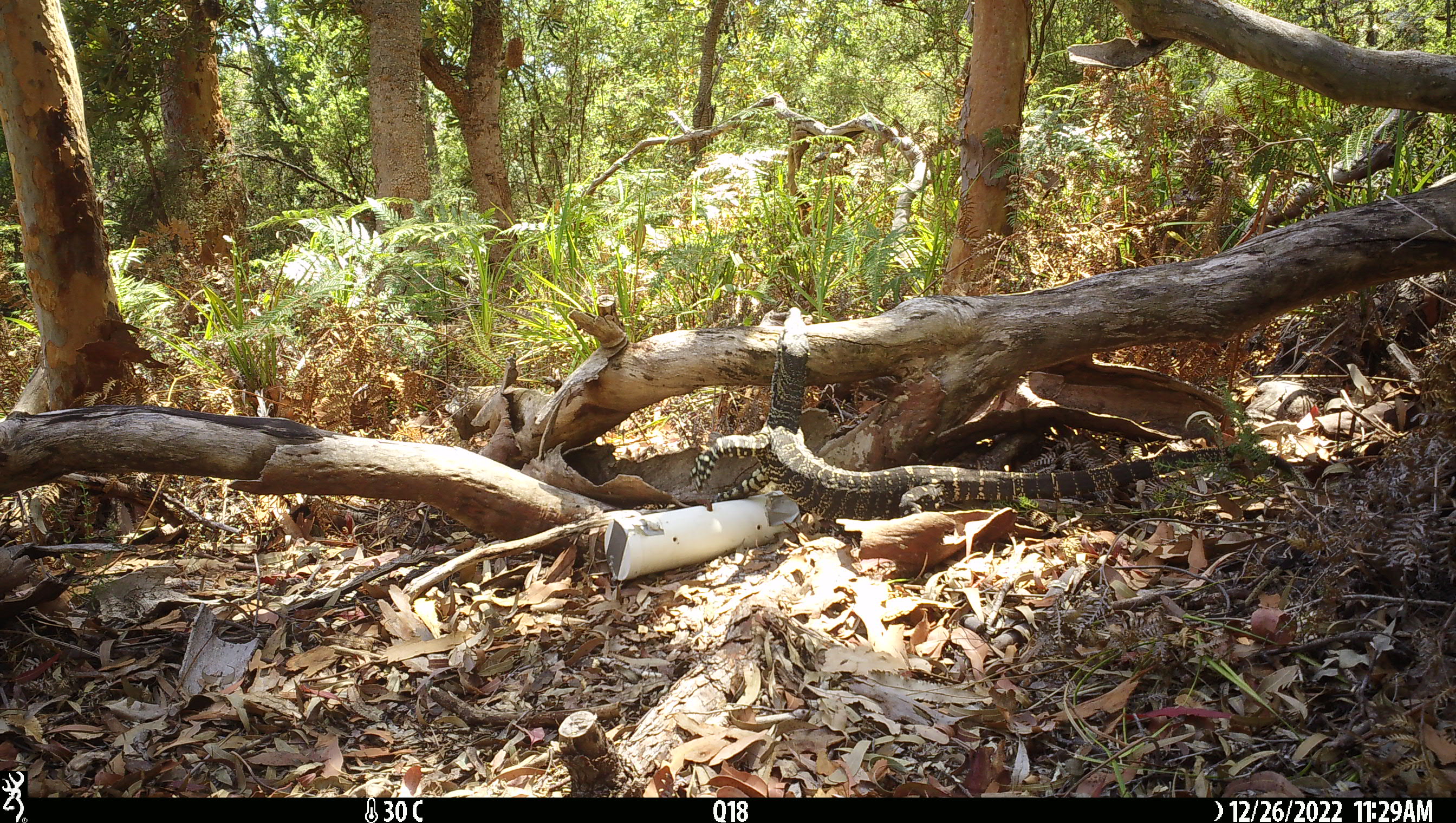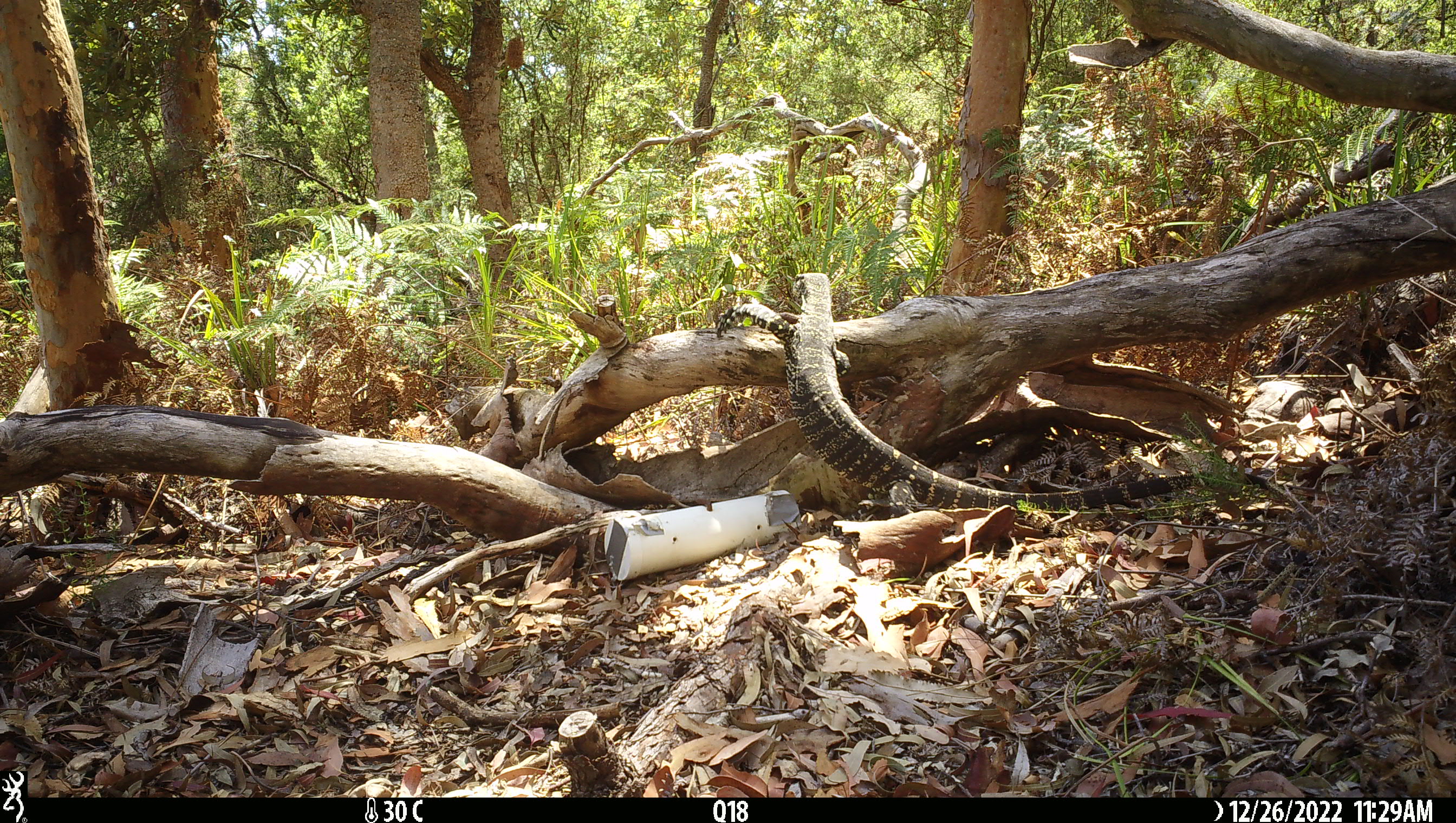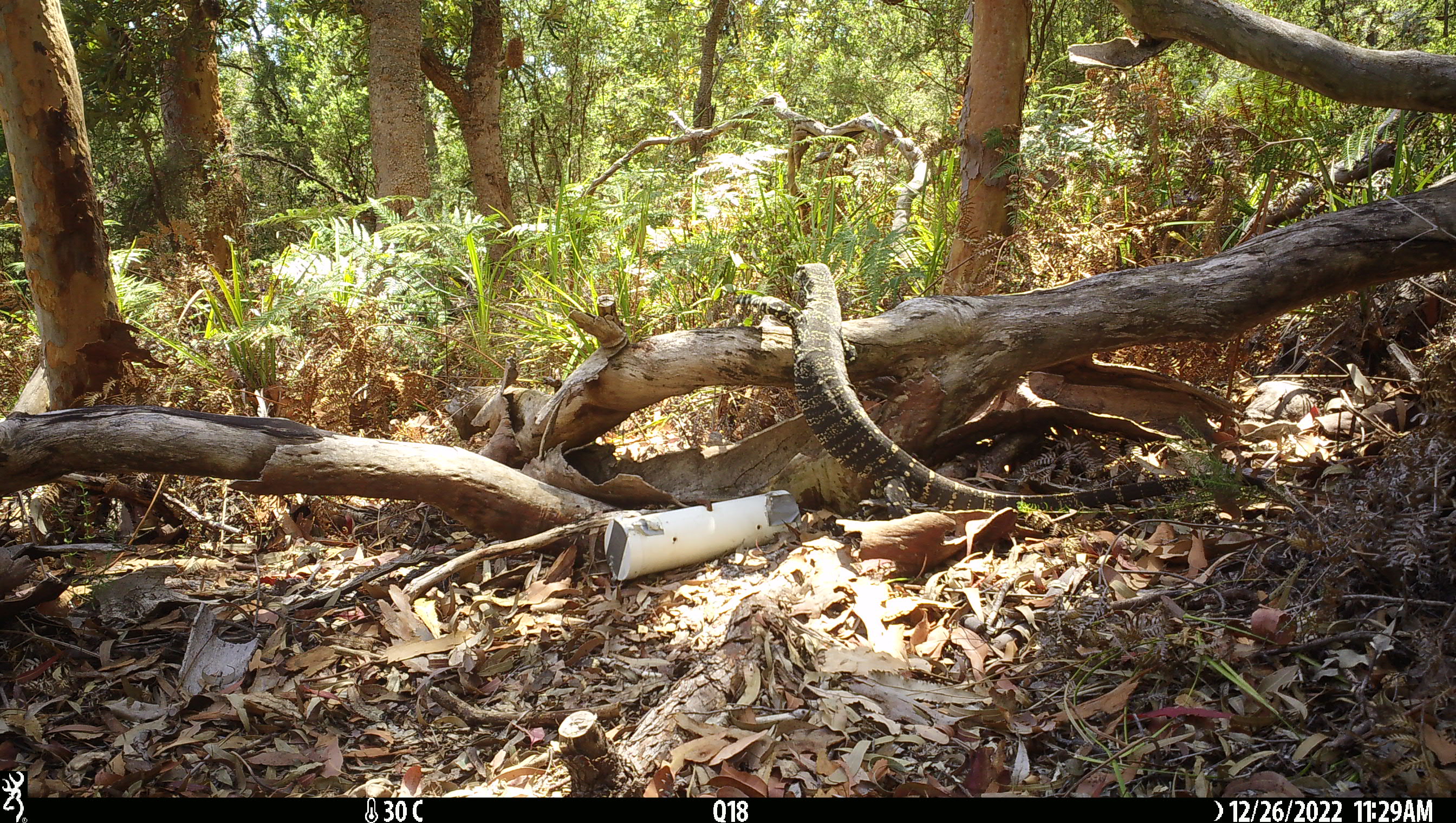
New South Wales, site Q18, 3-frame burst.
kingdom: Animalia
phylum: Chordata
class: Reptilia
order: Squamata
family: Varanidae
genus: Varanus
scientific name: Varanus varius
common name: lace monitor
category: goanna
Goanna (lace monitor) (Varanus varius).